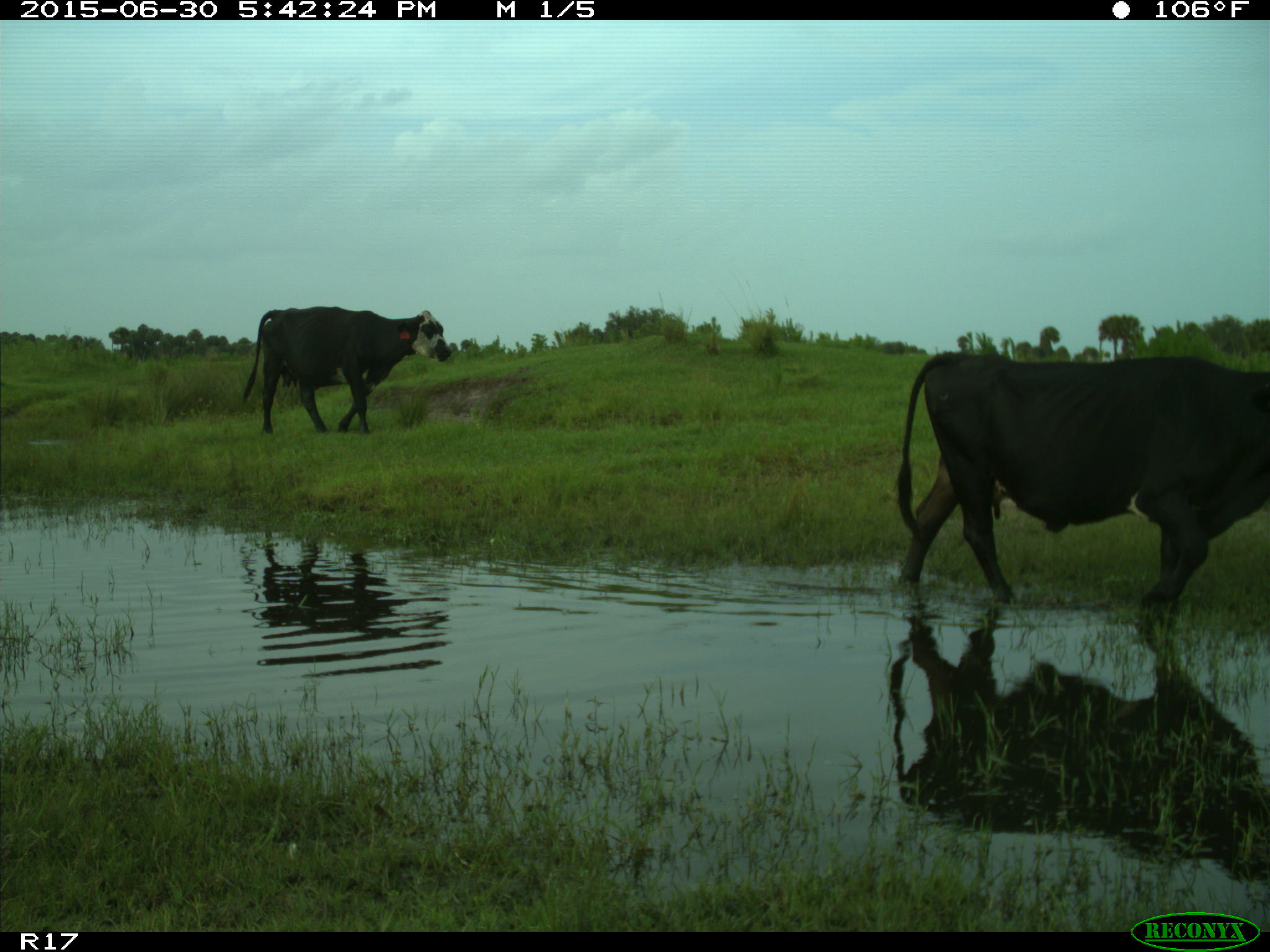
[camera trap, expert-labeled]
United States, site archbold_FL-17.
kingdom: Animalia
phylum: Chordata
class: Mammalia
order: Artiodactyla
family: Bovidae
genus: Bos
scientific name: Bos taurus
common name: domestic cow